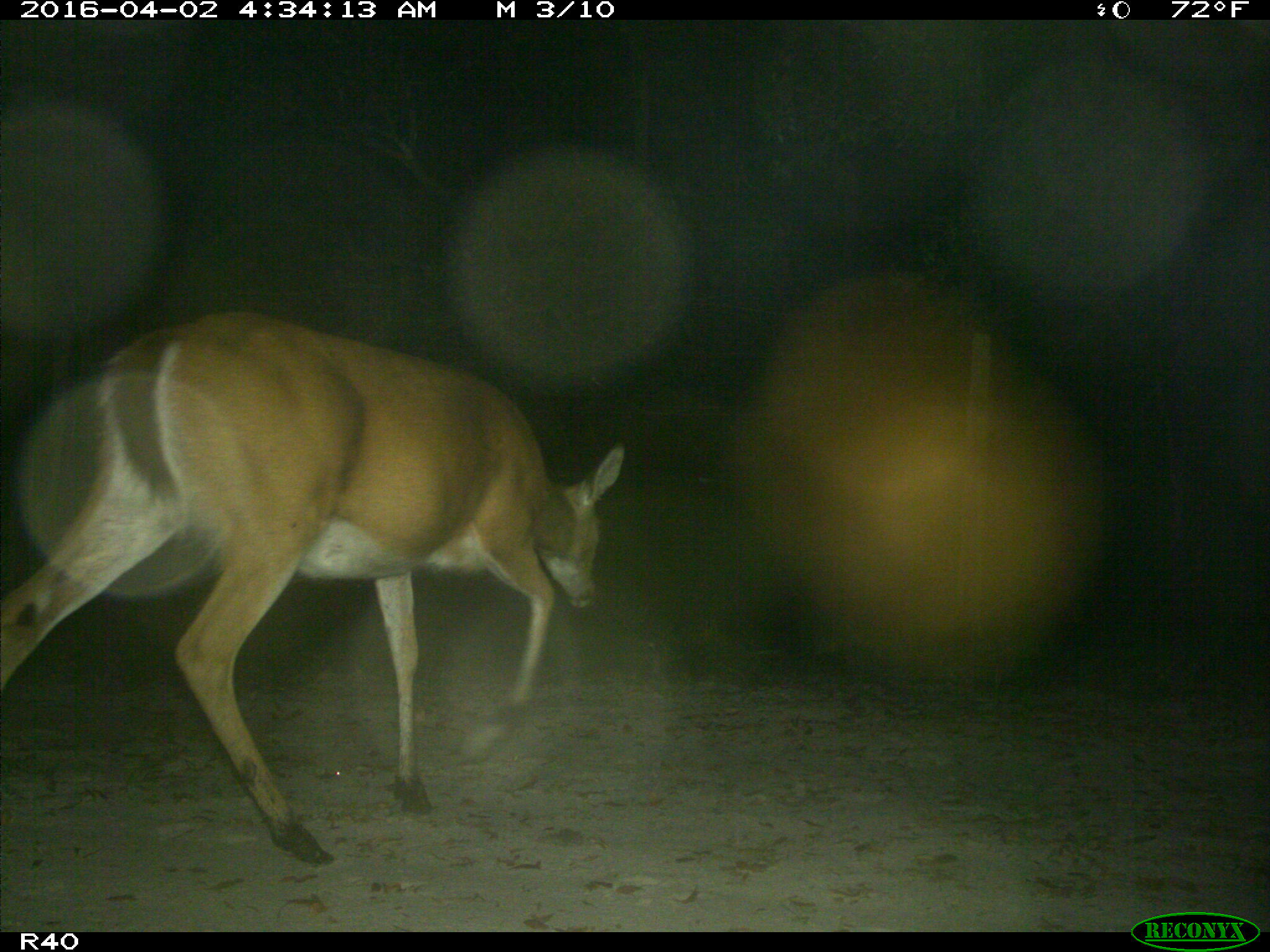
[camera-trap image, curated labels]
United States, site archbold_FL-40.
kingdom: Animalia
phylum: Chordata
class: Mammalia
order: Artiodactyla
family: Cervidae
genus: Odocoileus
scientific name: Odocoileus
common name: deer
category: unidentified deer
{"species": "unidentified deer (deer) (Odocoileus)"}